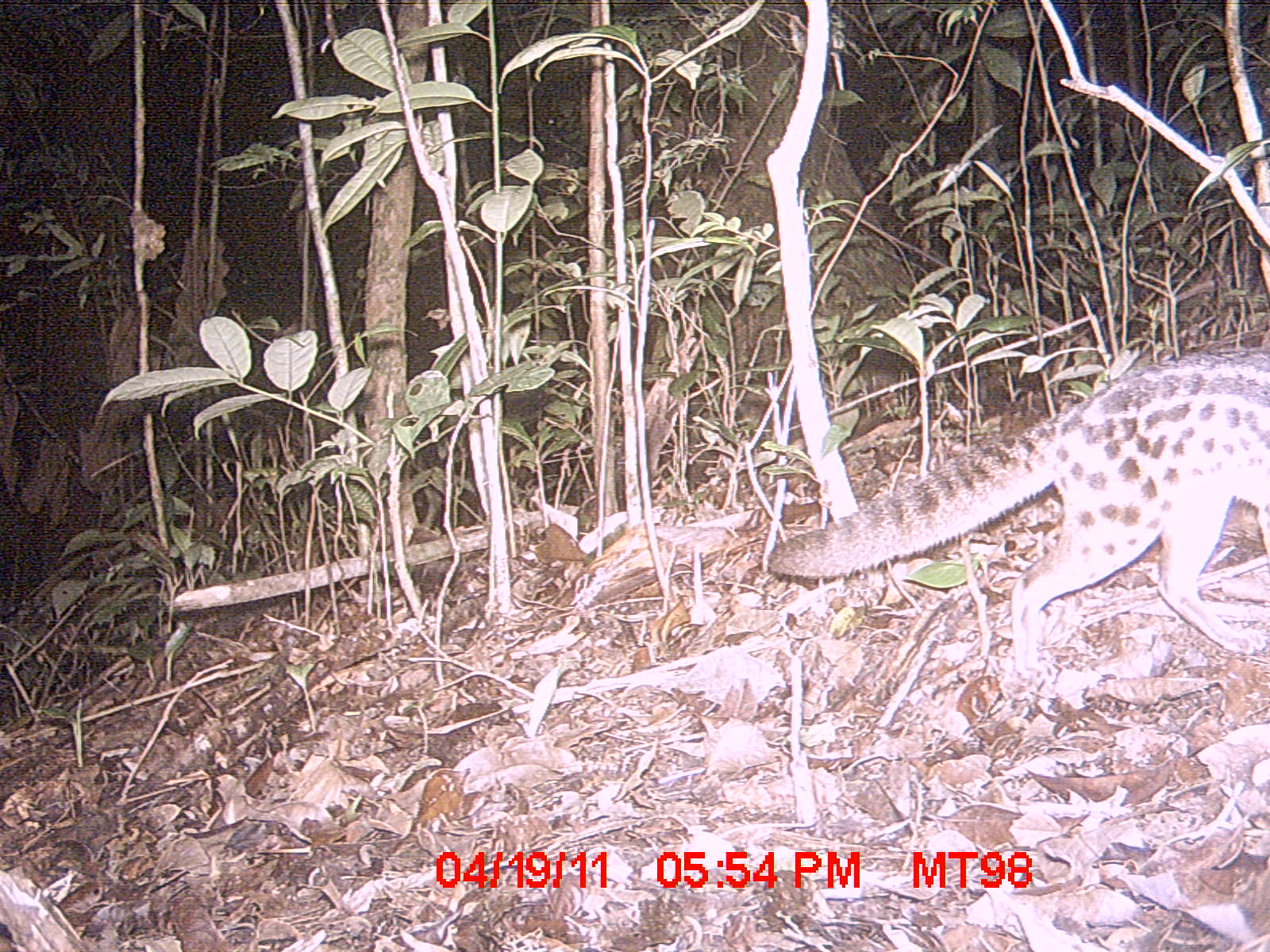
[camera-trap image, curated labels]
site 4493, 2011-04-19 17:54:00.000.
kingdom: Animalia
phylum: Chordata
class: Mammalia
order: Carnivora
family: Eupleridae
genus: Fossa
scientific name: Fossa fossana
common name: fanaloka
Fossa fossana (fanaloka), count 1.